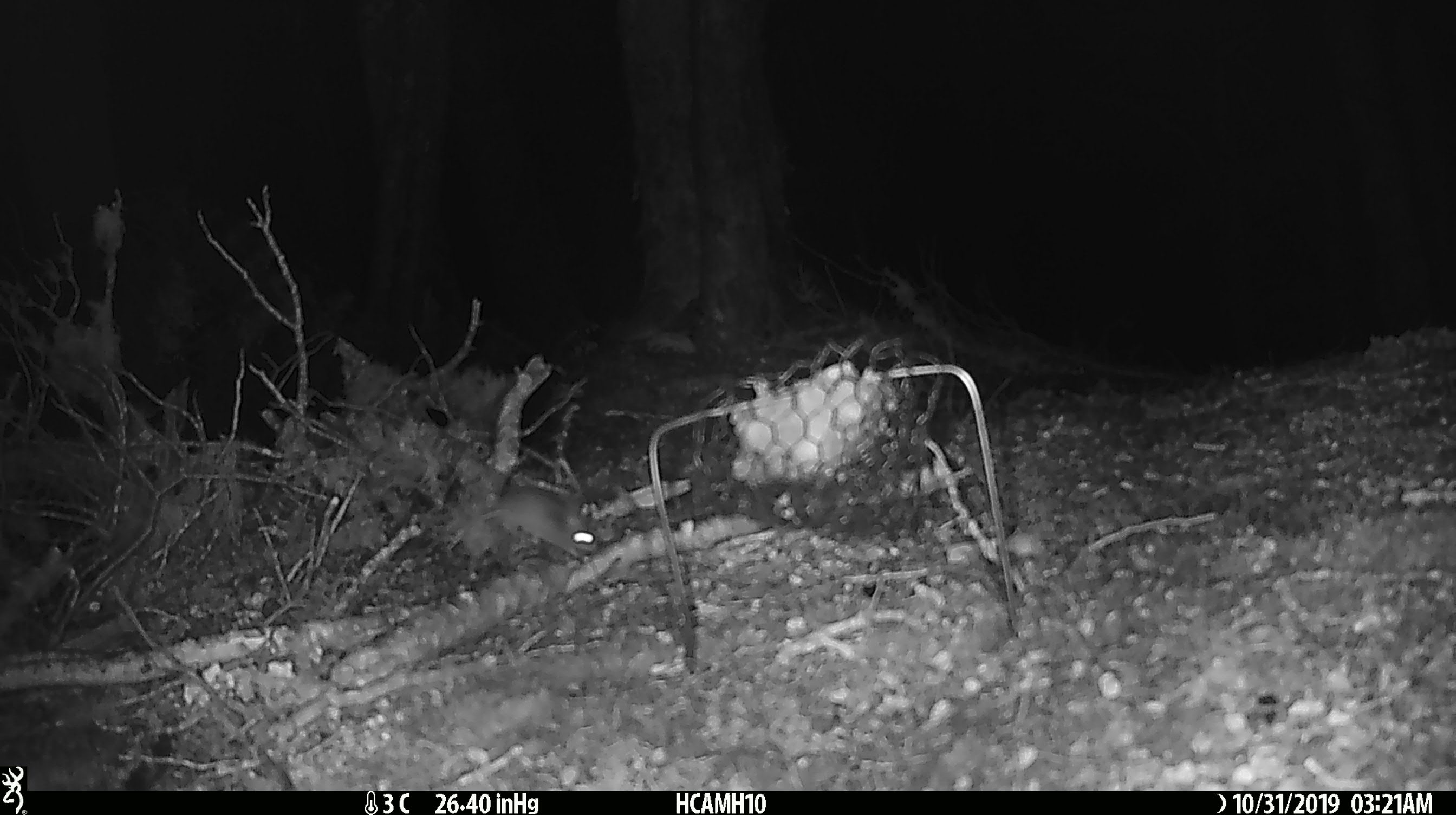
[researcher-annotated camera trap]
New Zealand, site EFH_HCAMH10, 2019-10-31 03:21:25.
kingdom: Animalia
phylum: Chordata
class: Mammalia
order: Rodentia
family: Muridae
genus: Mus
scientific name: Mus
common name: mouse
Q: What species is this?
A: Mouse (Mus).